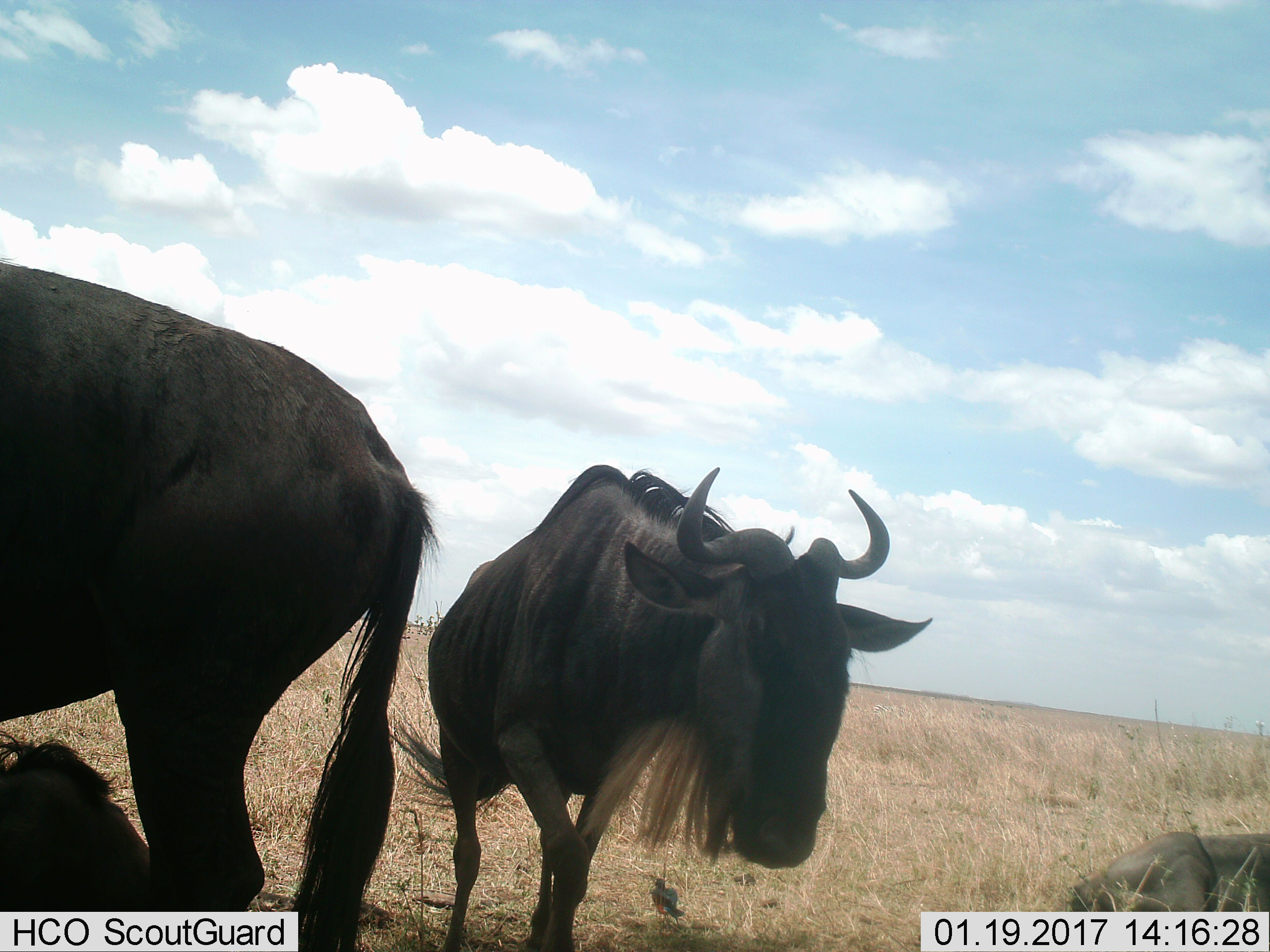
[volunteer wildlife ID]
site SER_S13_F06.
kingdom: Animalia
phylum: Chordata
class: Mammalia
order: Artiodactyla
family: Bovidae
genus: Connochaetes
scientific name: Connochaetes taurinus taurinus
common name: blue wildebeest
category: wildebeestblue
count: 3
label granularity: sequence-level